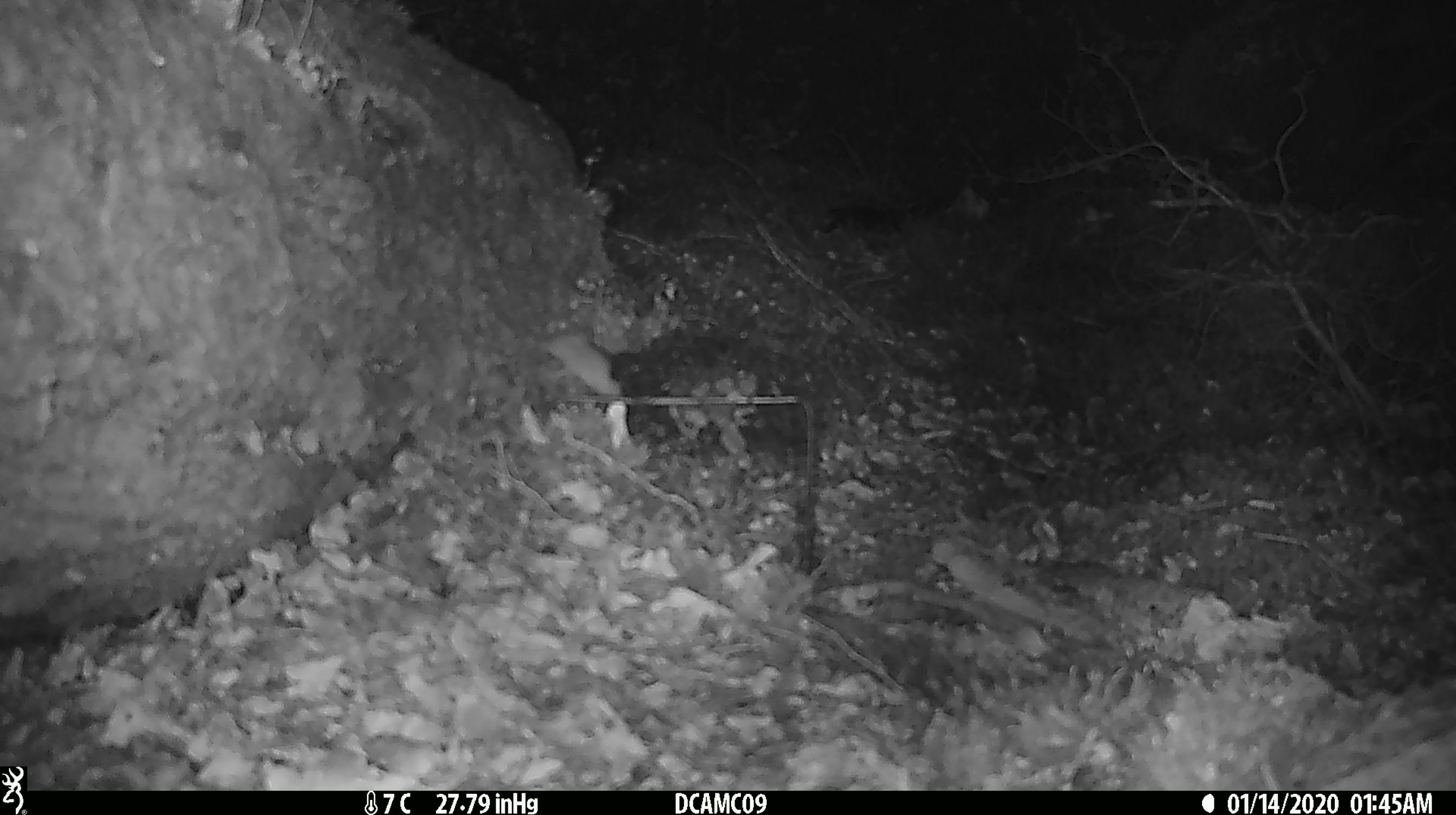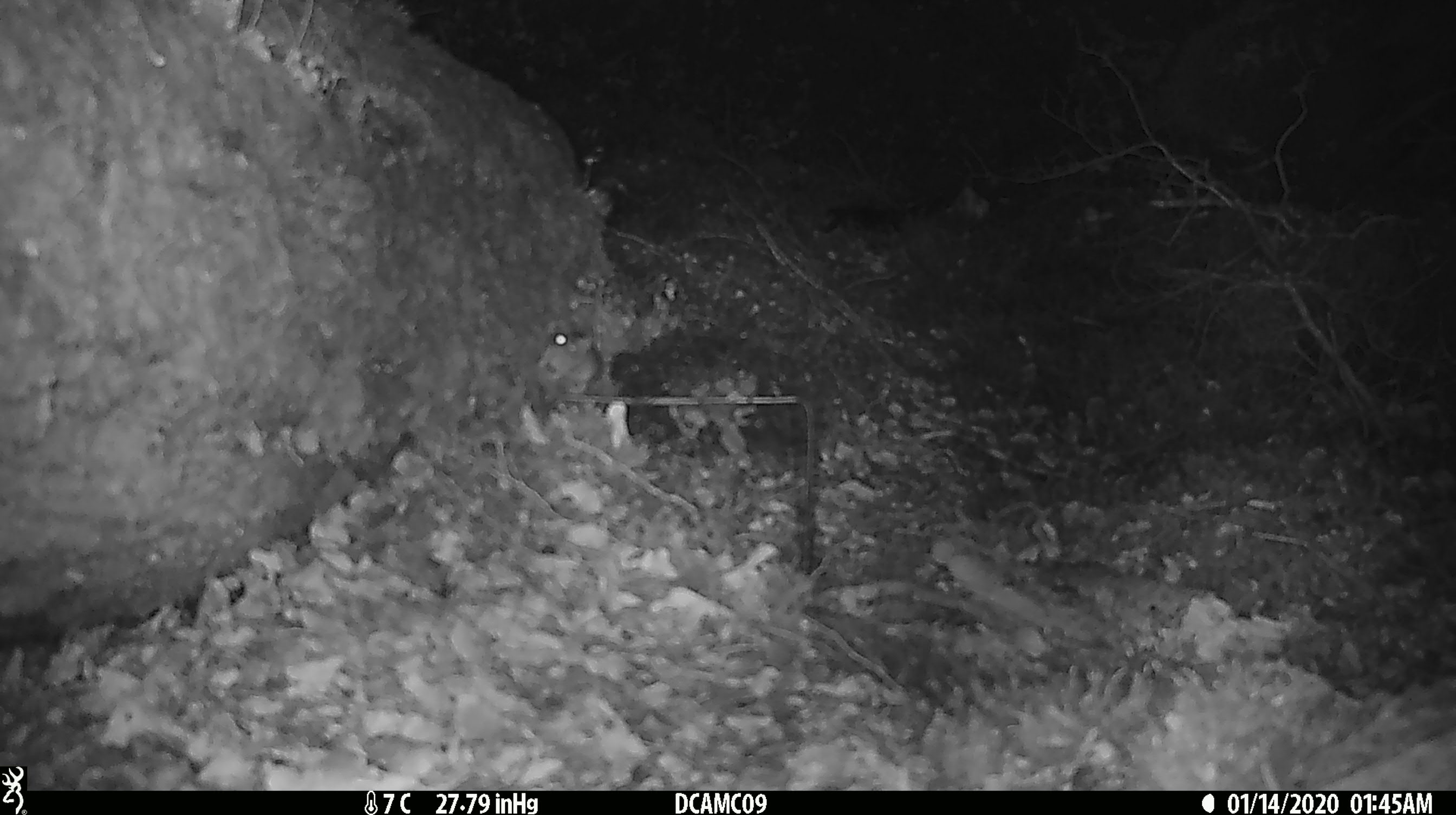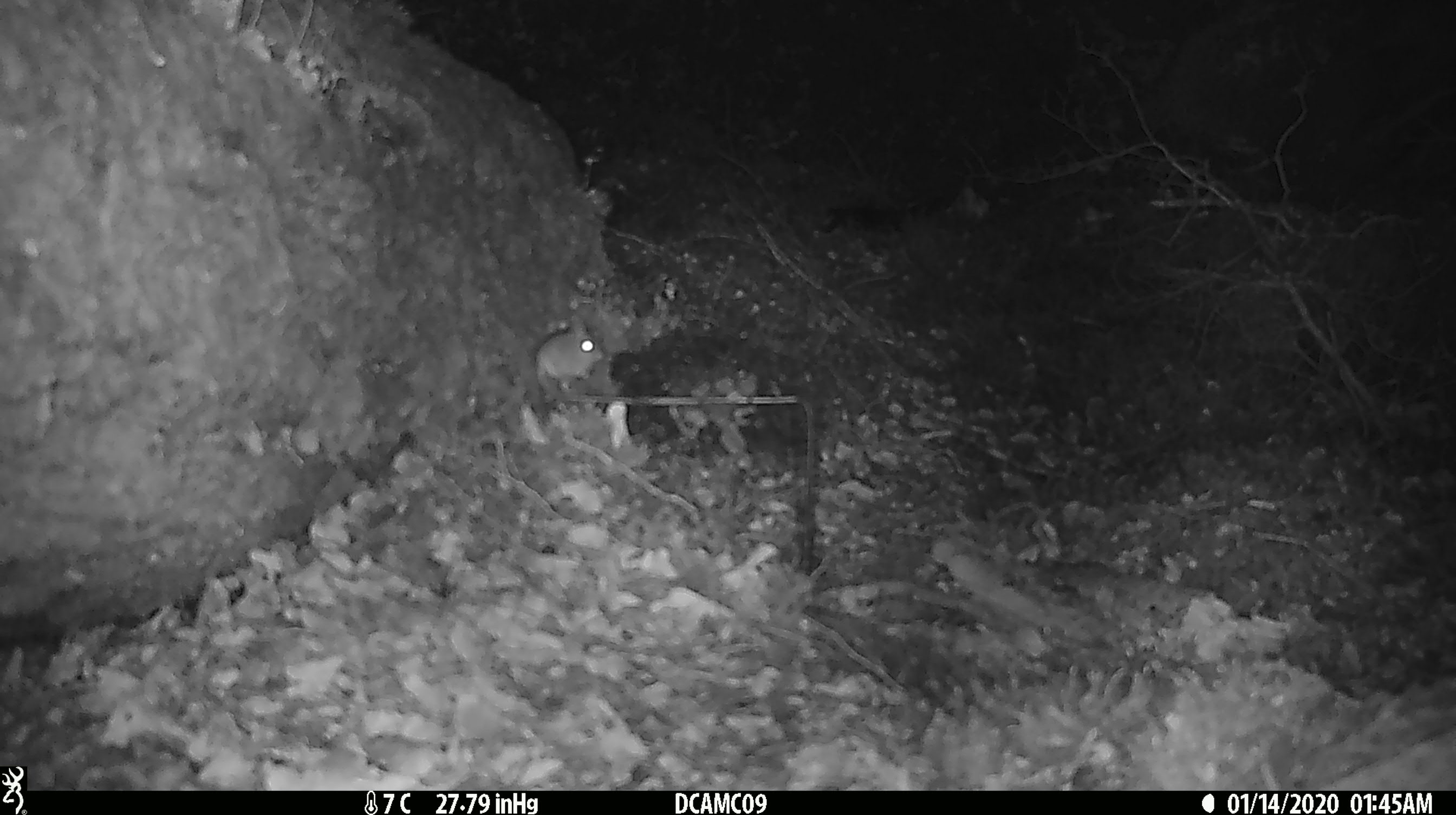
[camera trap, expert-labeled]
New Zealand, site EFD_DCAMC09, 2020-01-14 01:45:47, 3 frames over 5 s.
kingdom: Animalia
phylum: Chordata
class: Mammalia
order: Rodentia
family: Muridae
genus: Mus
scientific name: Mus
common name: mouse